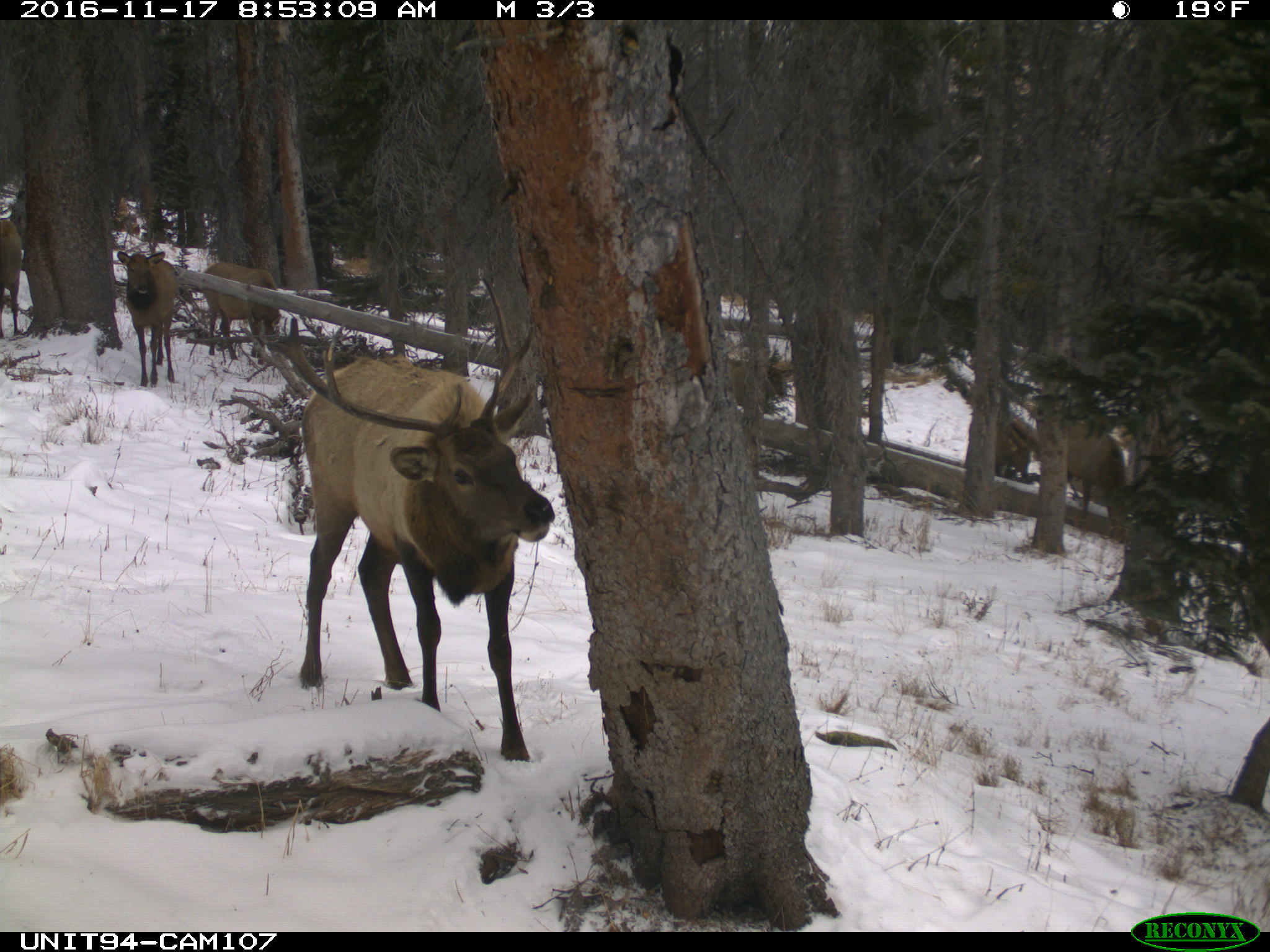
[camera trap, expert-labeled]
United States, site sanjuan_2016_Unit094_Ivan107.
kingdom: Animalia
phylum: Chordata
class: Mammalia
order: Artiodactyla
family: Cervidae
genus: Cervus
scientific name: Cervus elaphus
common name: red deer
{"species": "Cervus elaphus (red deer)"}